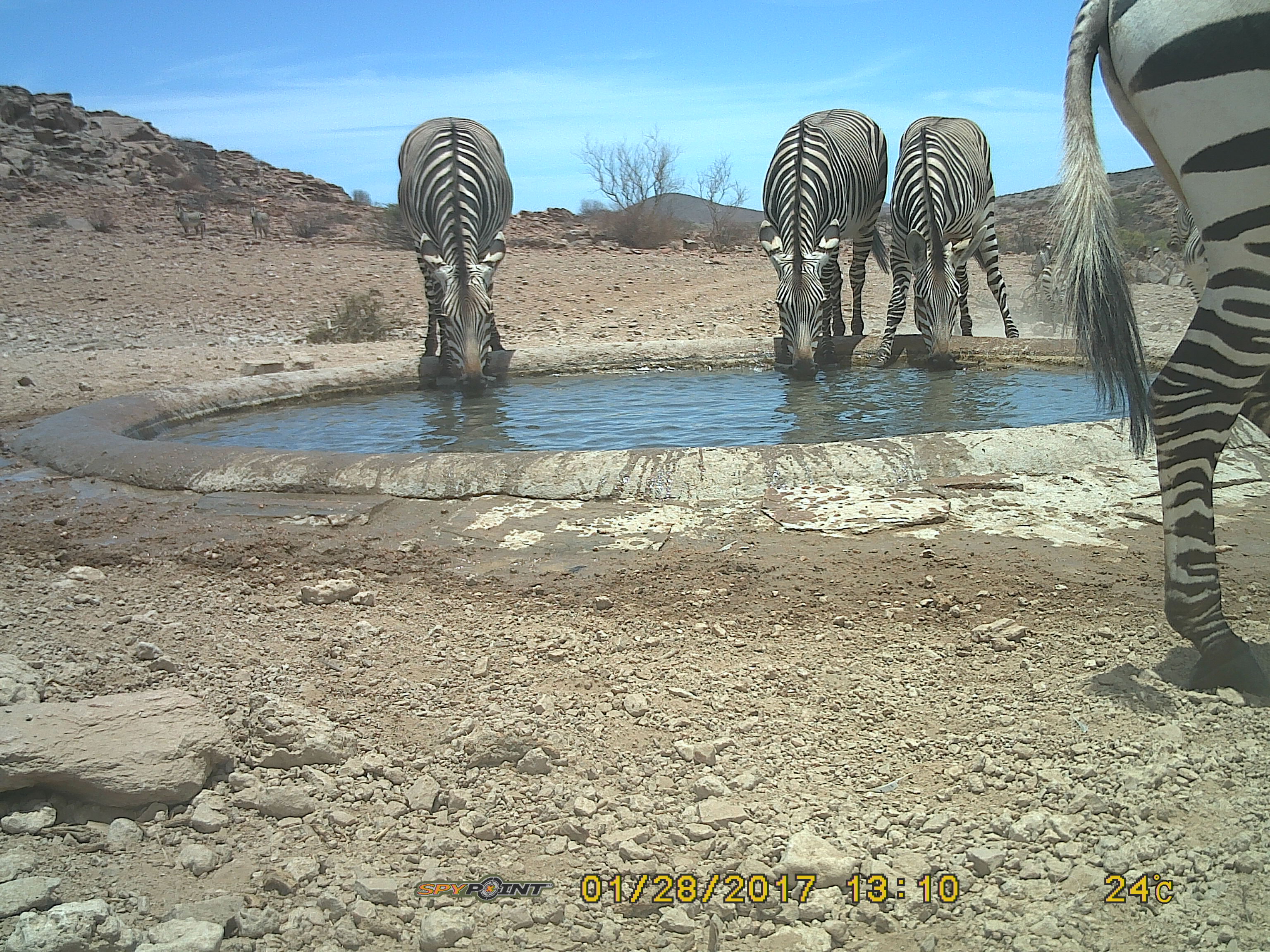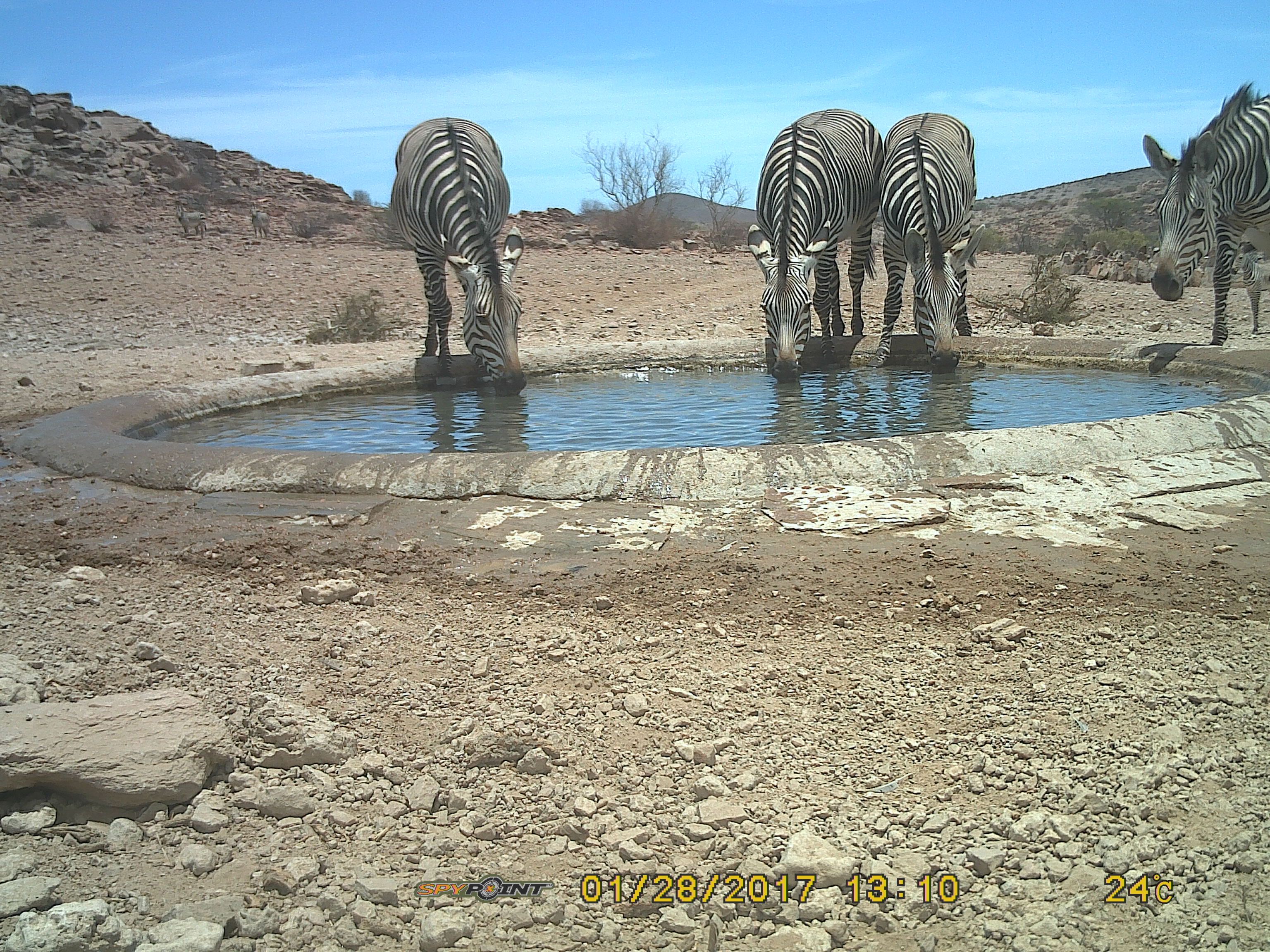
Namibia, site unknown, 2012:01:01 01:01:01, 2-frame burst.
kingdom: Animalia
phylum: Chordata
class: Mammalia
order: Perissodactyla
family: Equidae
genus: Equus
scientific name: Equus zebra hartmannae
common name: hartmann's mountain zebra